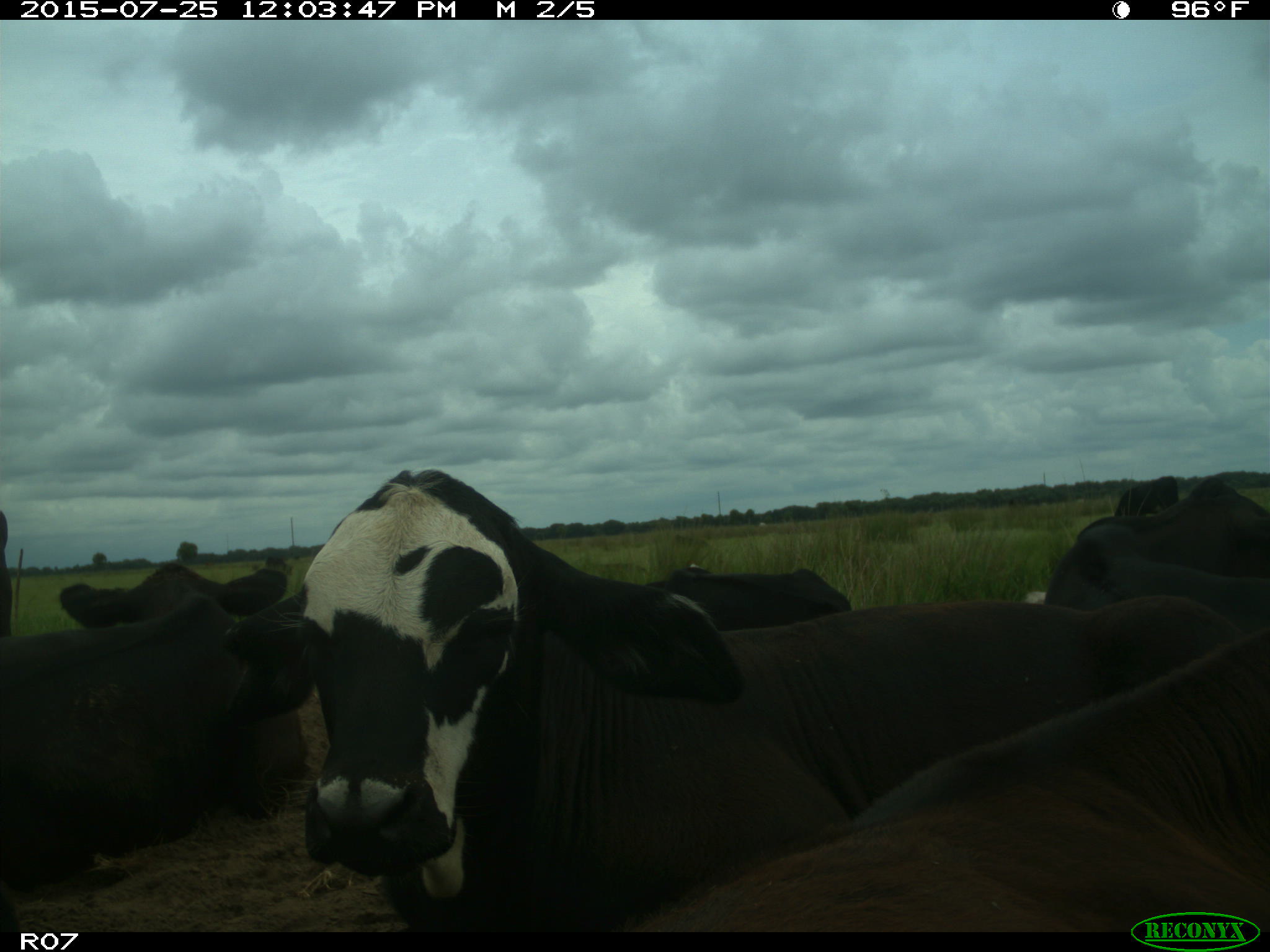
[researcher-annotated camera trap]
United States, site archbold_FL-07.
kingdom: Animalia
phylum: Chordata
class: Mammalia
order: Artiodactyla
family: Bovidae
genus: Bos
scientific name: Bos taurus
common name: domestic cow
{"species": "Bos taurus (domestic cow)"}